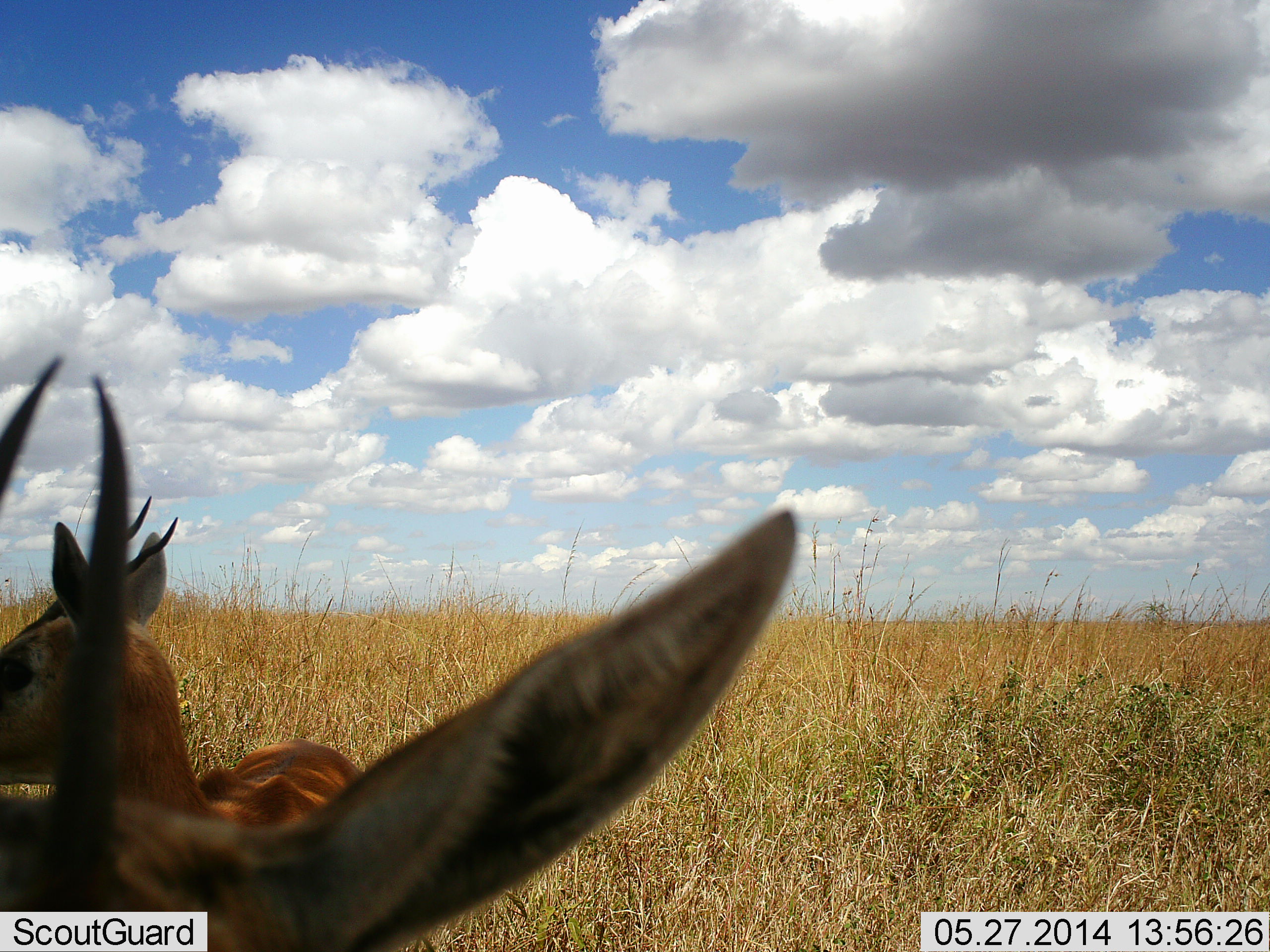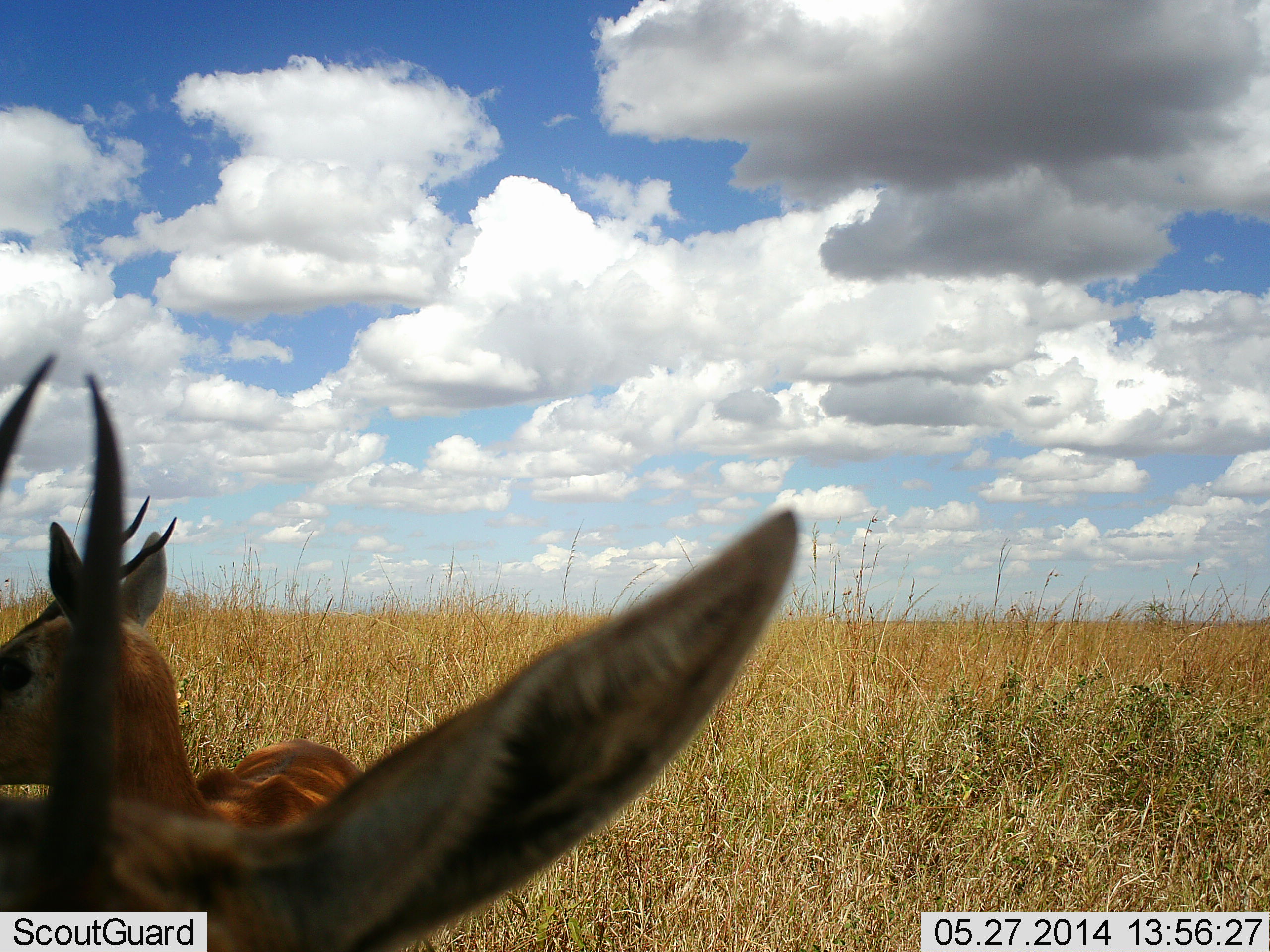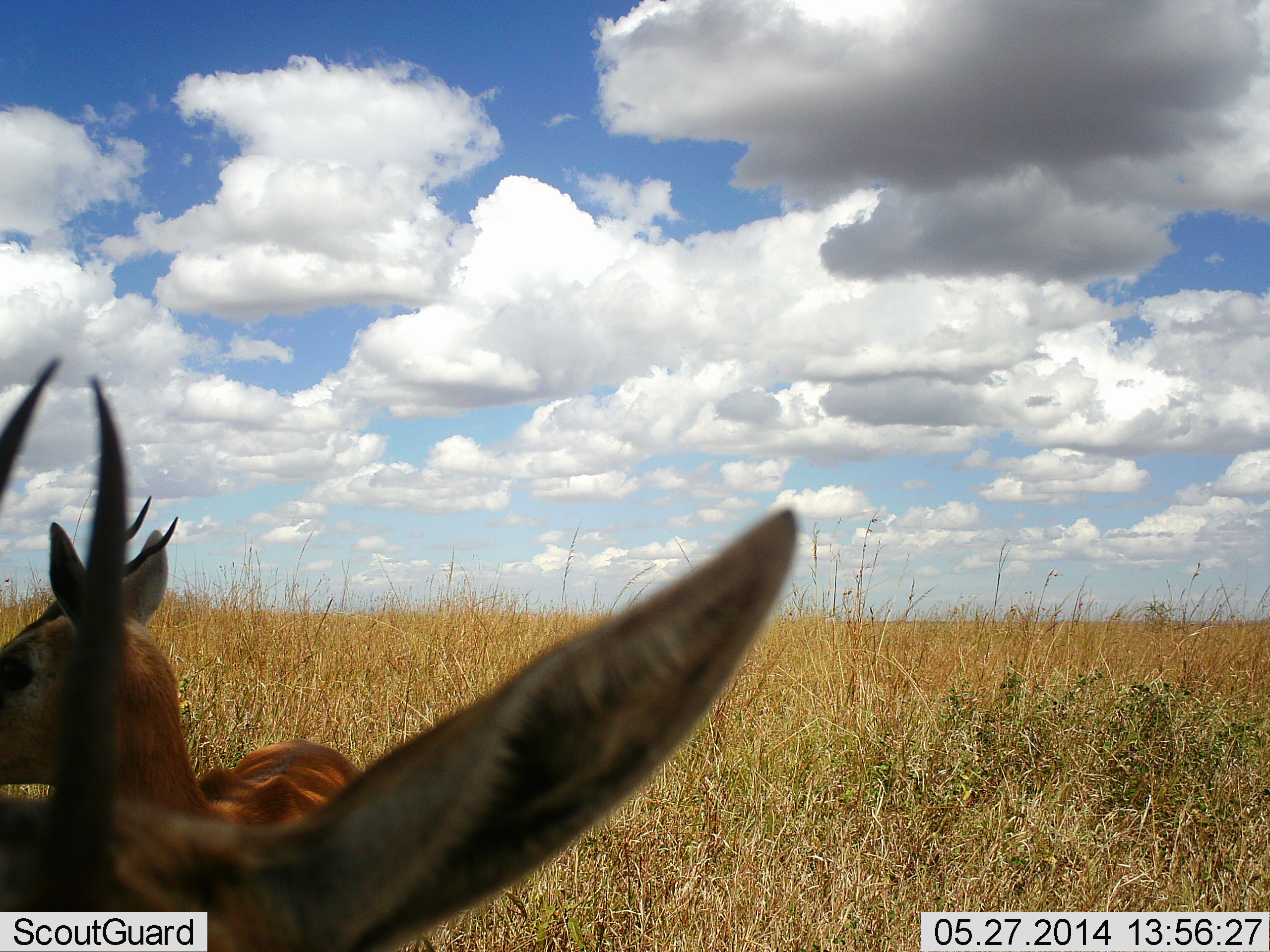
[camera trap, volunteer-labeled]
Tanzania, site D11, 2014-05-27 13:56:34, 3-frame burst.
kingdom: Animalia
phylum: Chordata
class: Mammalia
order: Artiodactyla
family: Bovidae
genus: Eudorcas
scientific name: Eudorcas thomsonii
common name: thomson's gazelle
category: gazellethomsons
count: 2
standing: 90%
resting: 10%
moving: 10%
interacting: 0%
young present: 0%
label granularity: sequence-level